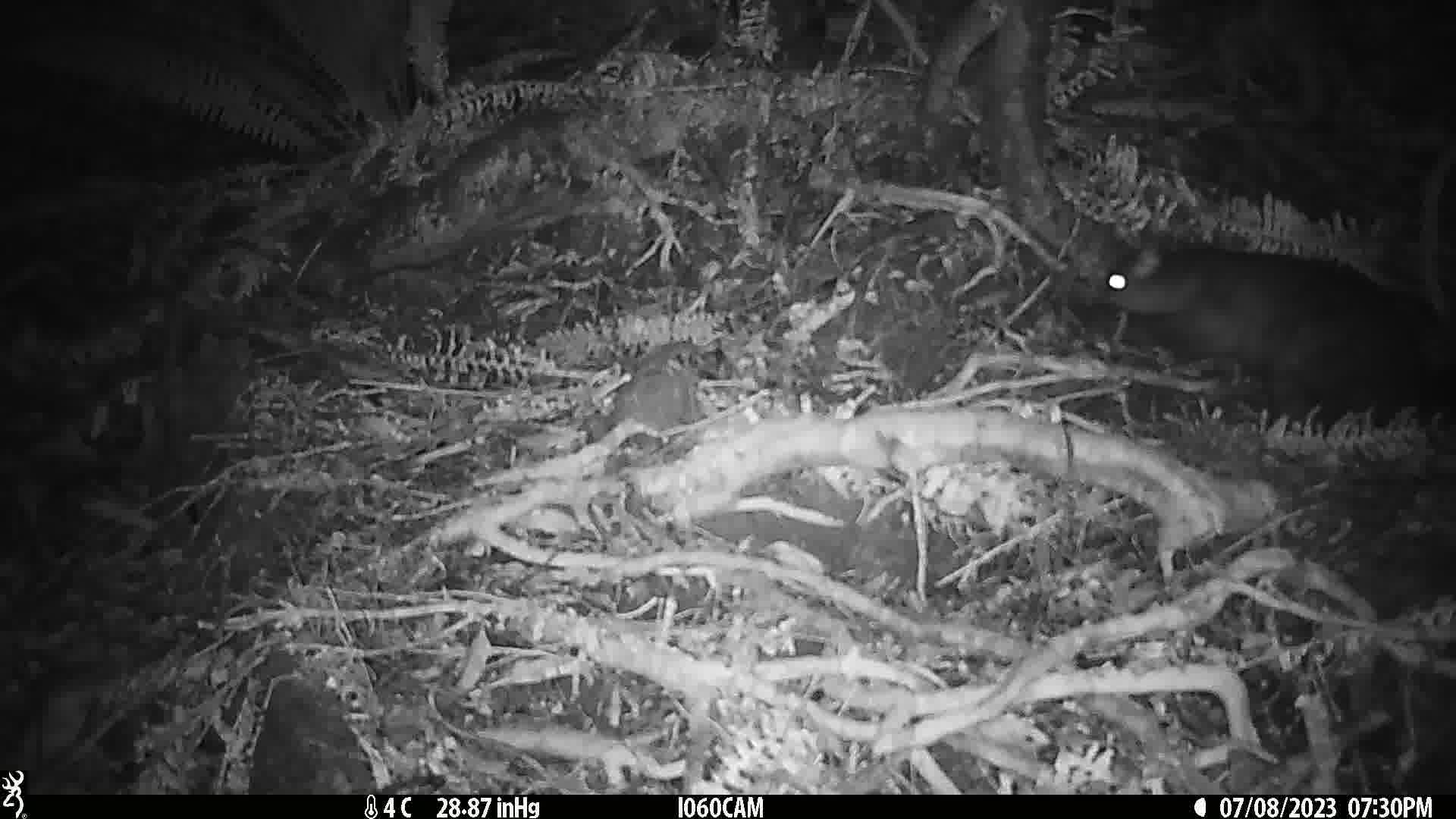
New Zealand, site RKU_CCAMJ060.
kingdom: Animalia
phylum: Chordata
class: Mammalia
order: Diprotodontia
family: Phalangeridae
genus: Trichosurus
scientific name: Trichosurus vulpecula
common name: common brushtail possum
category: possum